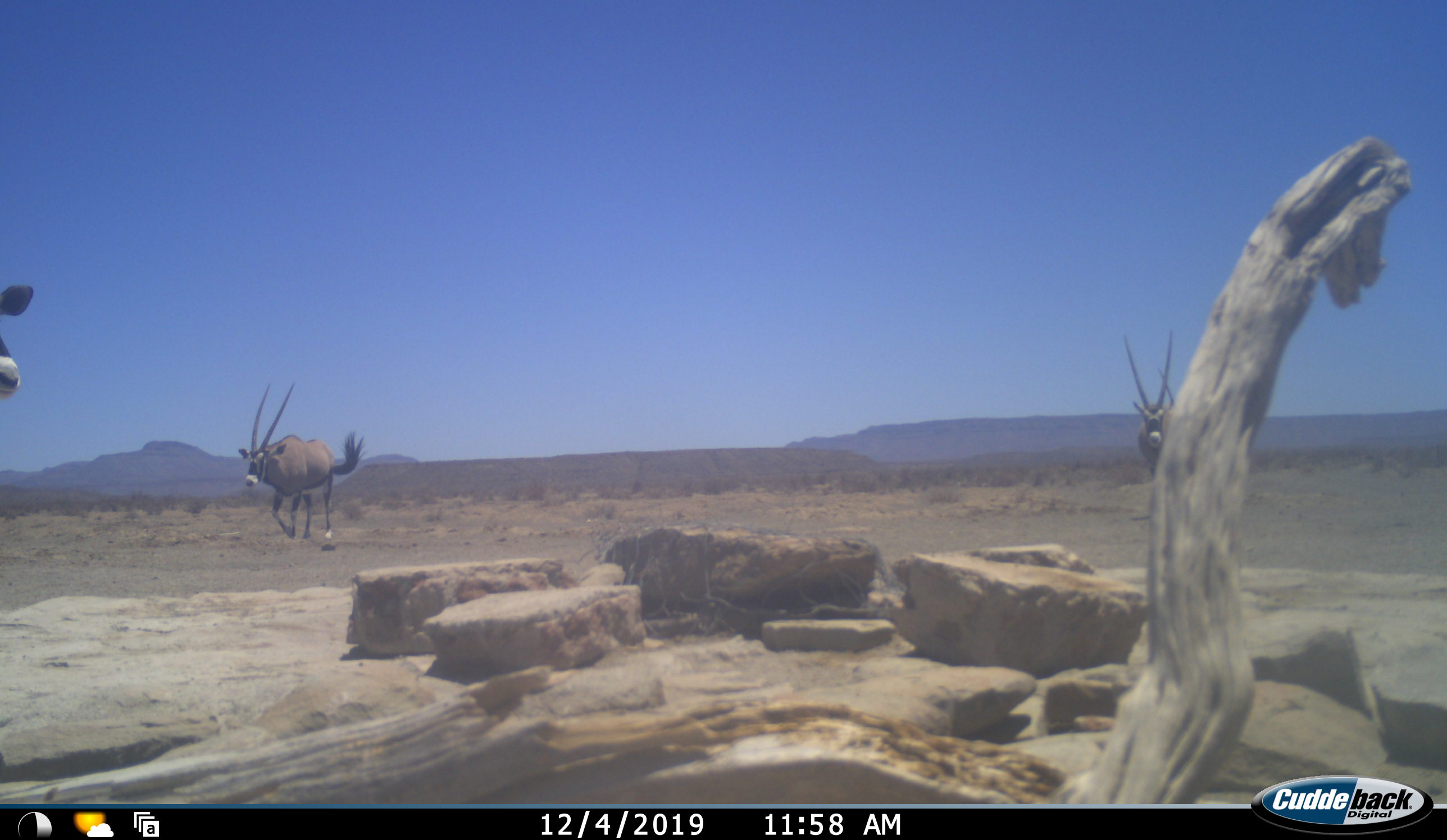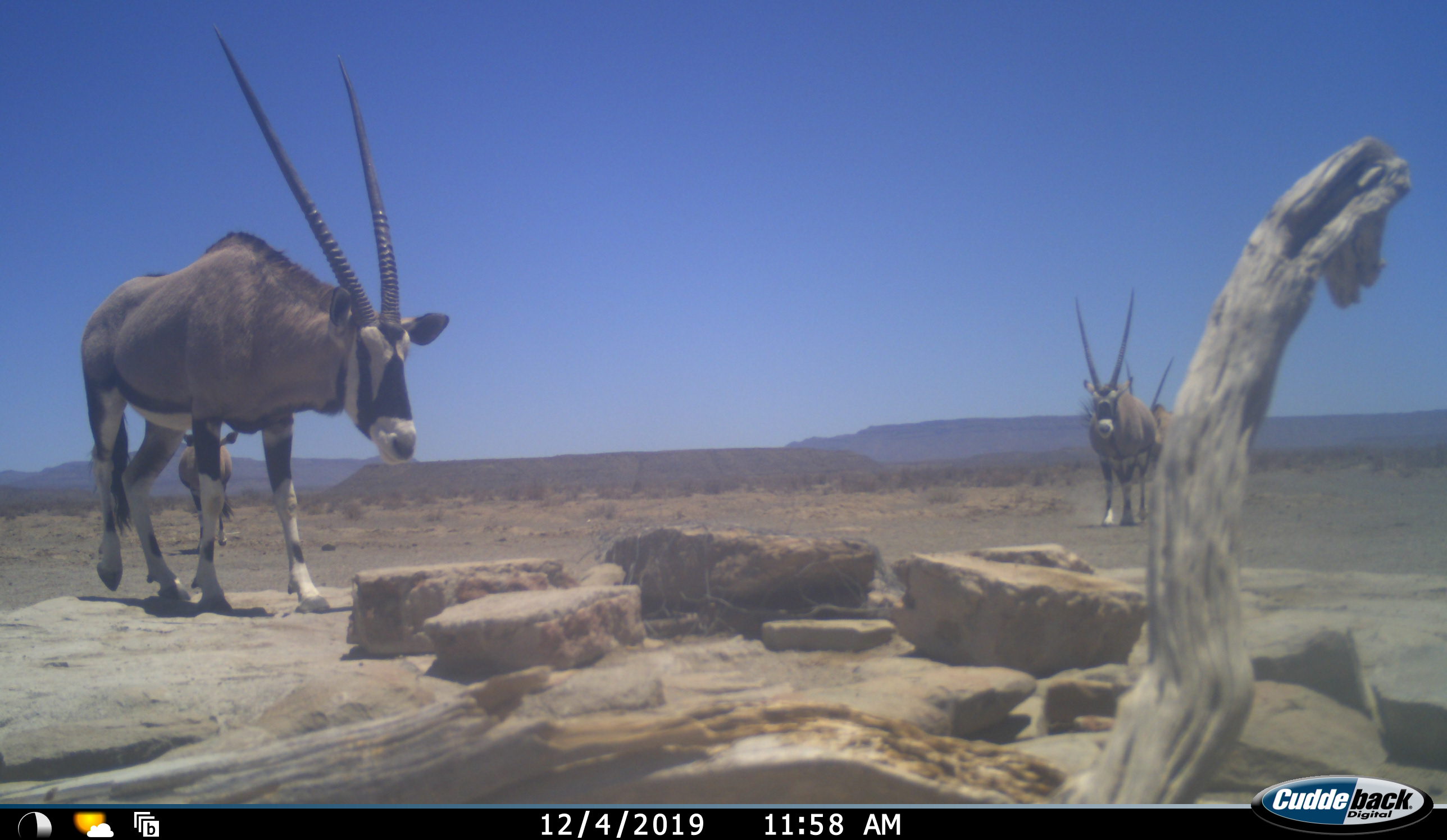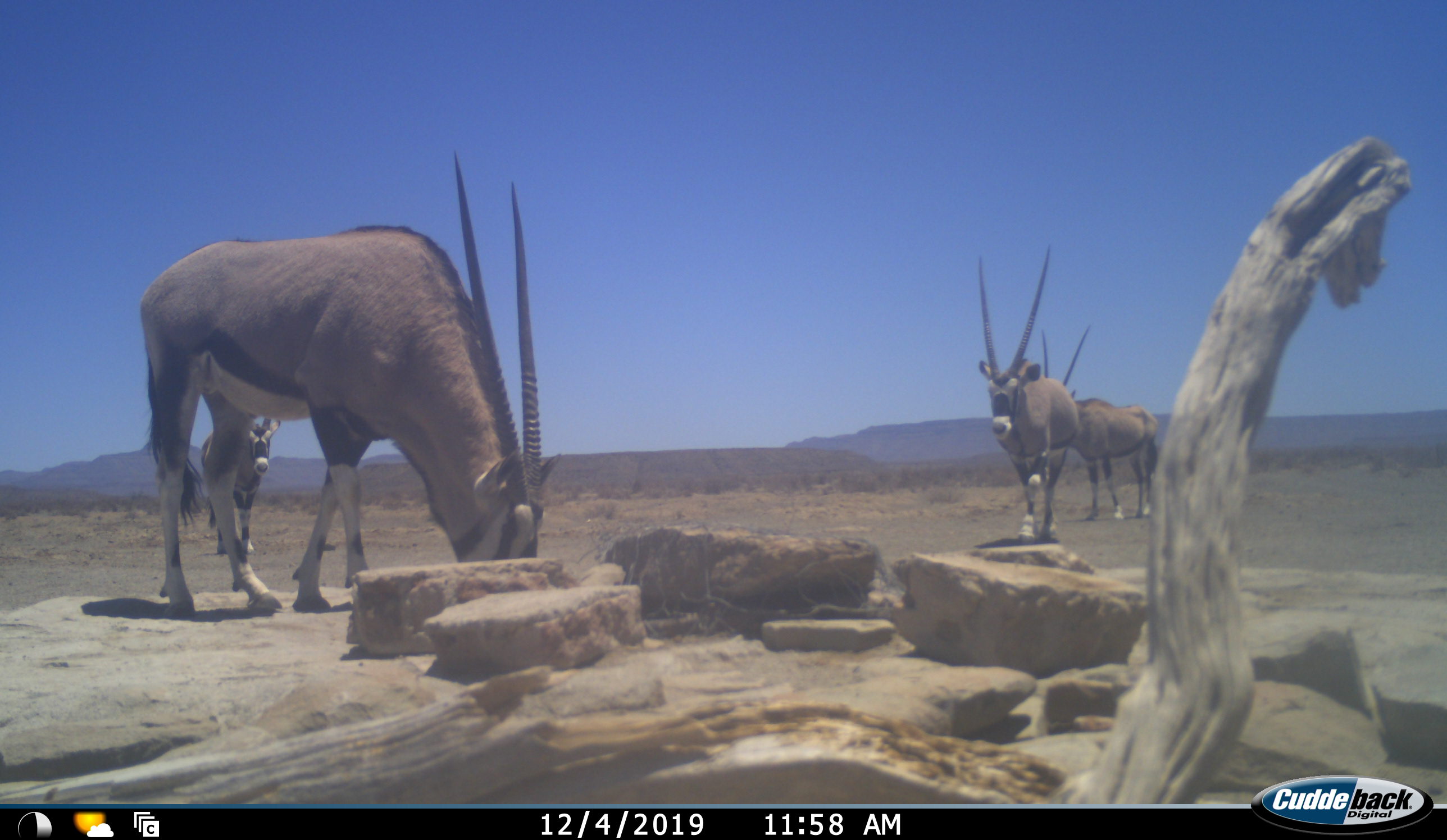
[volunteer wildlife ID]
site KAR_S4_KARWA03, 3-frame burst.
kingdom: Animalia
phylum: Chordata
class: Mammalia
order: Artiodactyla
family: Bovidae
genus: Oryx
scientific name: Oryx gazella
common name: gemsbok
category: oryx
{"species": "oryx (gemsbok) (Oryx gazella)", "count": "4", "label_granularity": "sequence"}